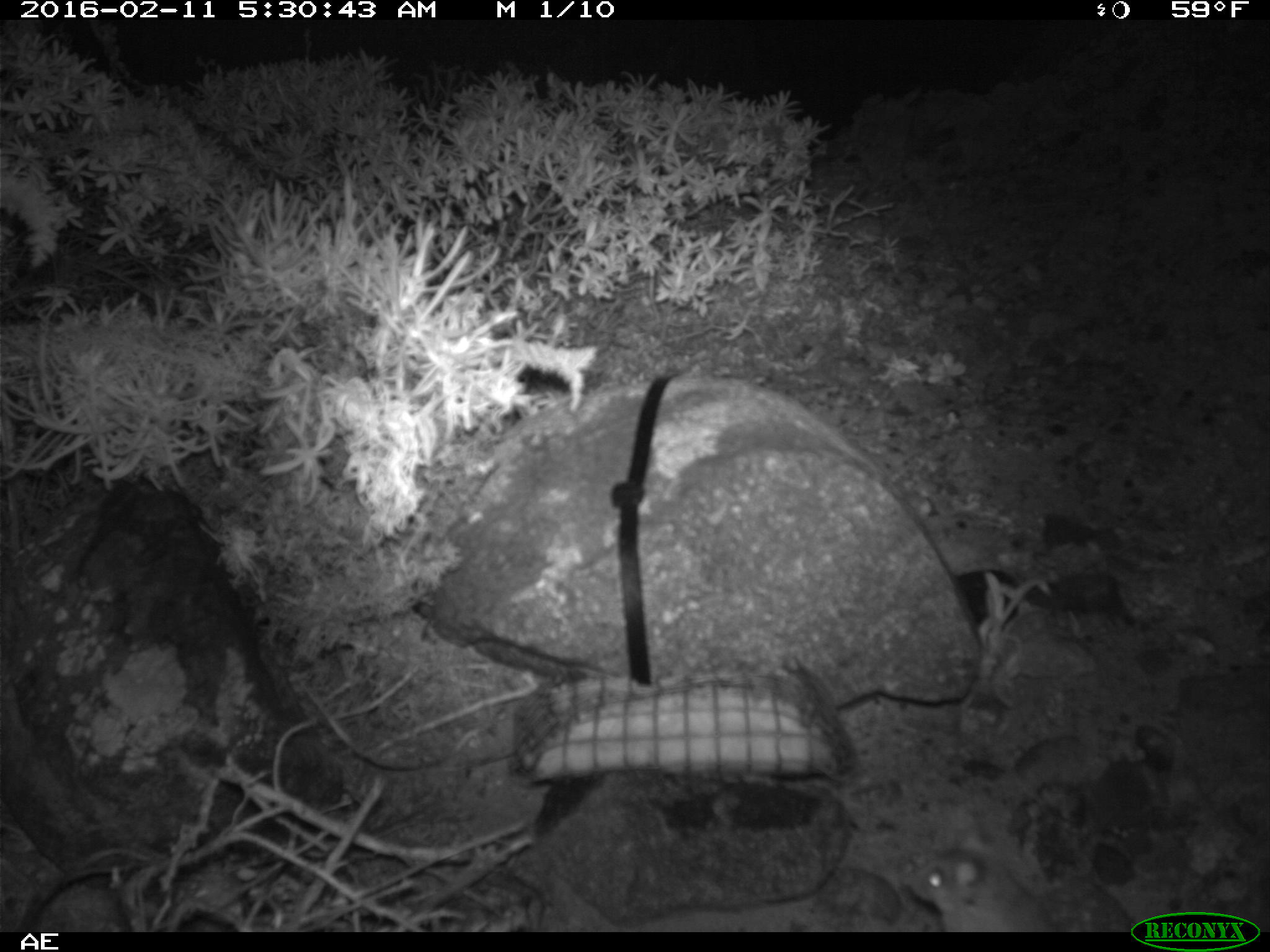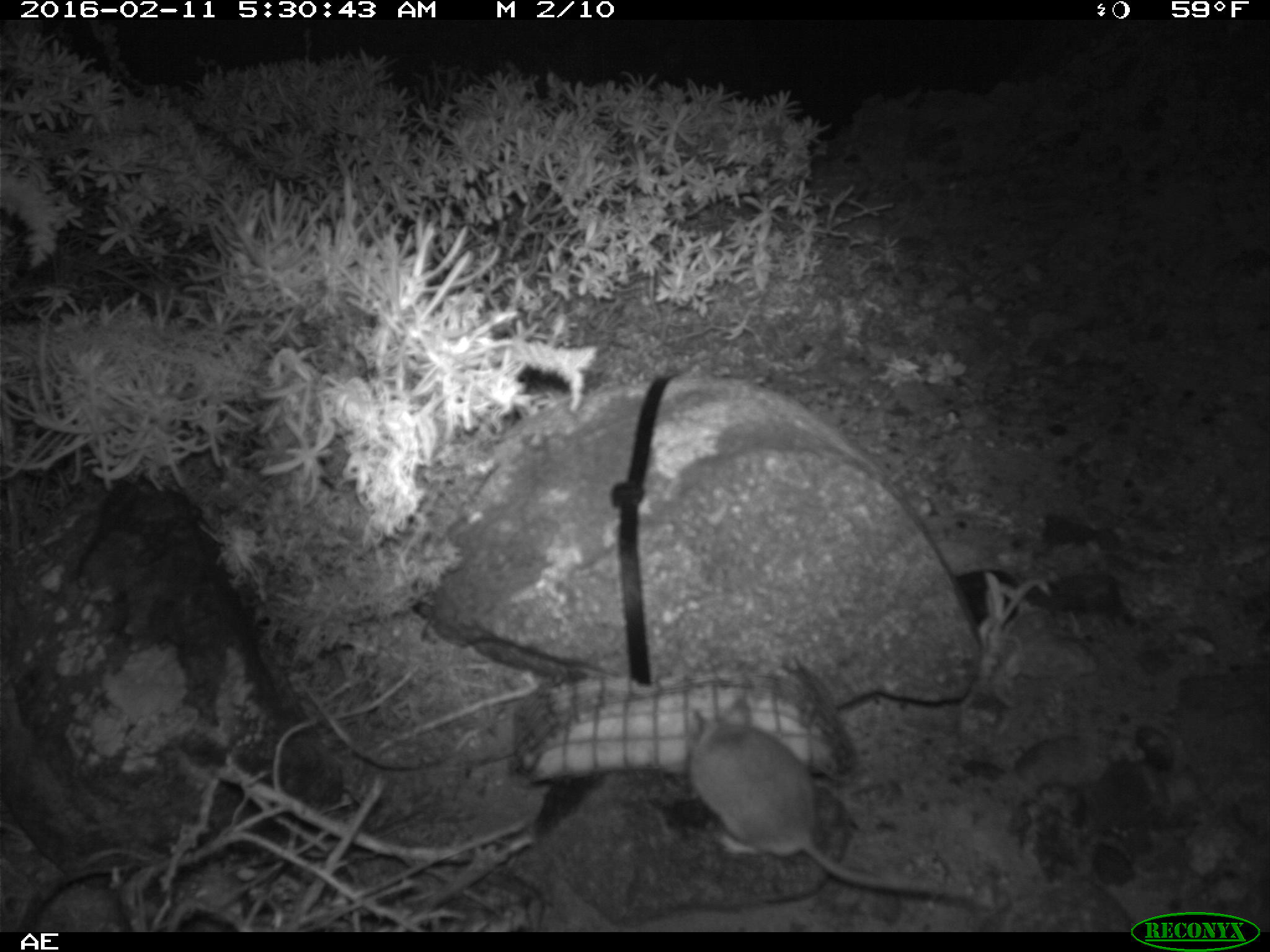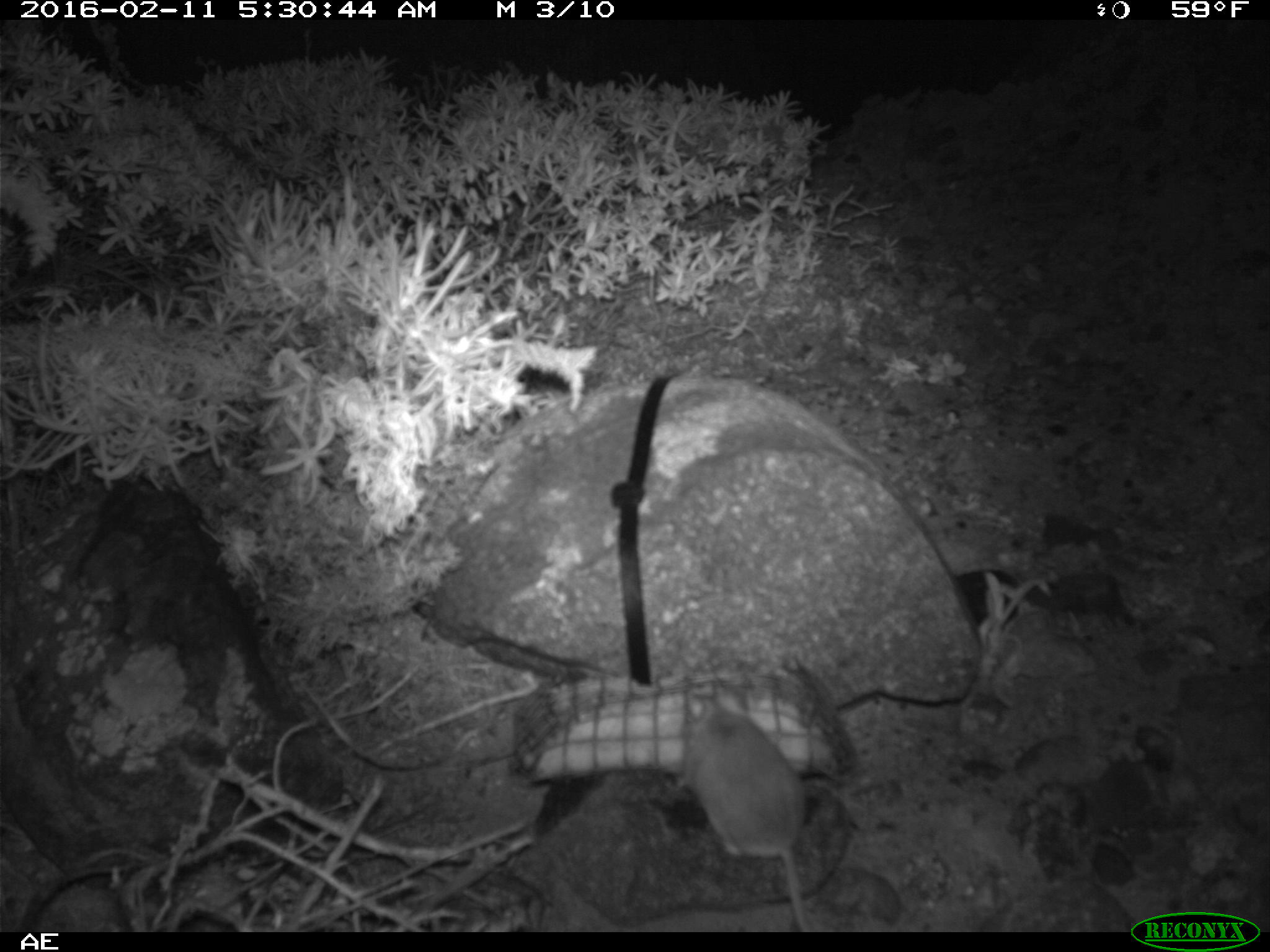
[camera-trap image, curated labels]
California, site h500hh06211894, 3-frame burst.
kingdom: Animalia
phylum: Chordata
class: Mammalia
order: Rodentia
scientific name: Rodentia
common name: rodent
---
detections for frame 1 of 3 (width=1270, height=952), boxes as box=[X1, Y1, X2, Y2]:
rodent: box=[904, 830, 1059, 933]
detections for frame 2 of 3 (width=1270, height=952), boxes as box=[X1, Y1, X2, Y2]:
rodent: box=[687, 698, 974, 910]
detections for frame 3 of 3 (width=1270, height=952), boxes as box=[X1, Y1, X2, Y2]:
rodent: box=[675, 684, 812, 932]